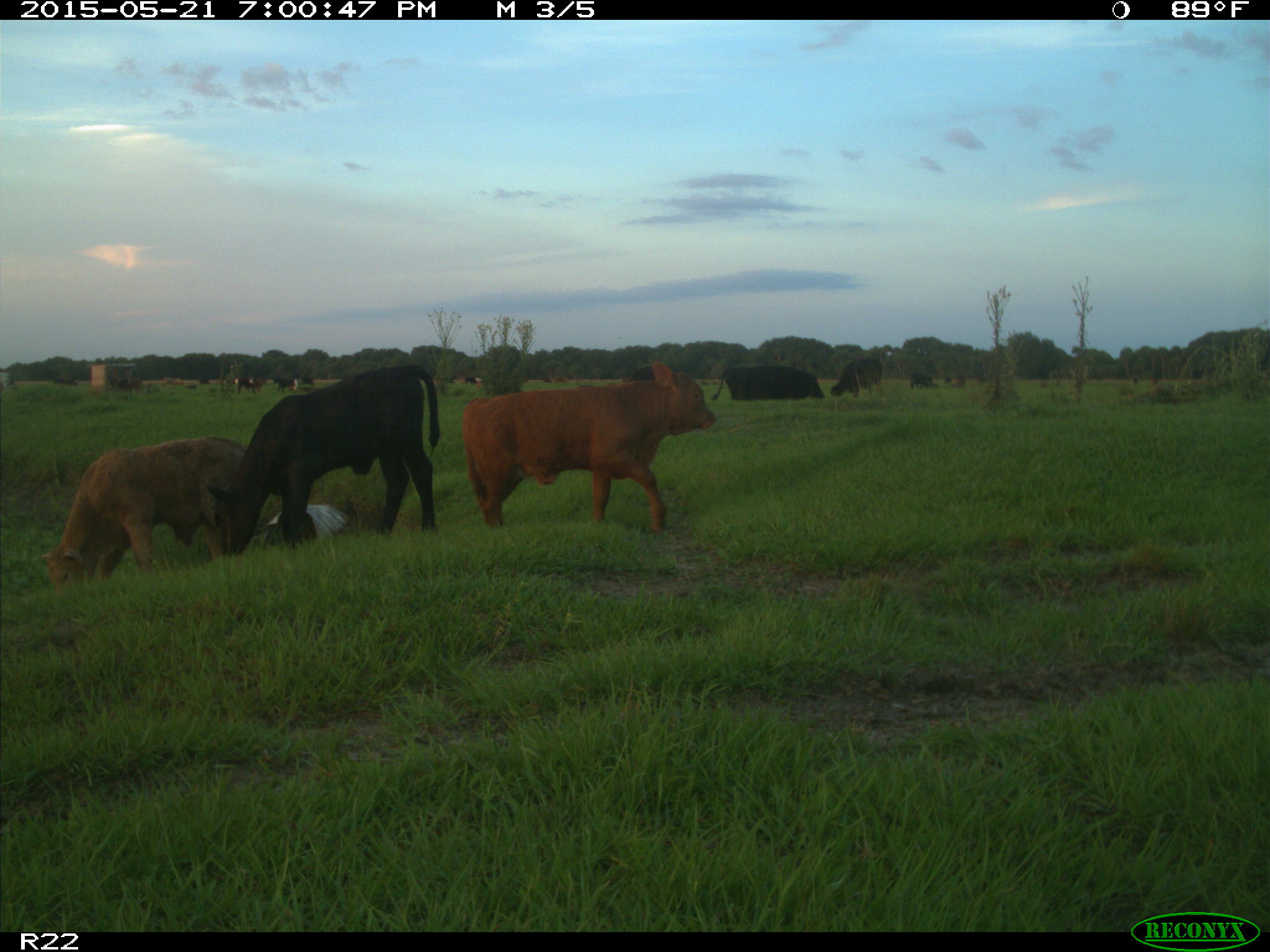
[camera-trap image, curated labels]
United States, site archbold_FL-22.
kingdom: Animalia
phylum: Chordata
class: Mammalia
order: Artiodactyla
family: Bovidae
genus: Bos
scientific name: Bos taurus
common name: domestic cow